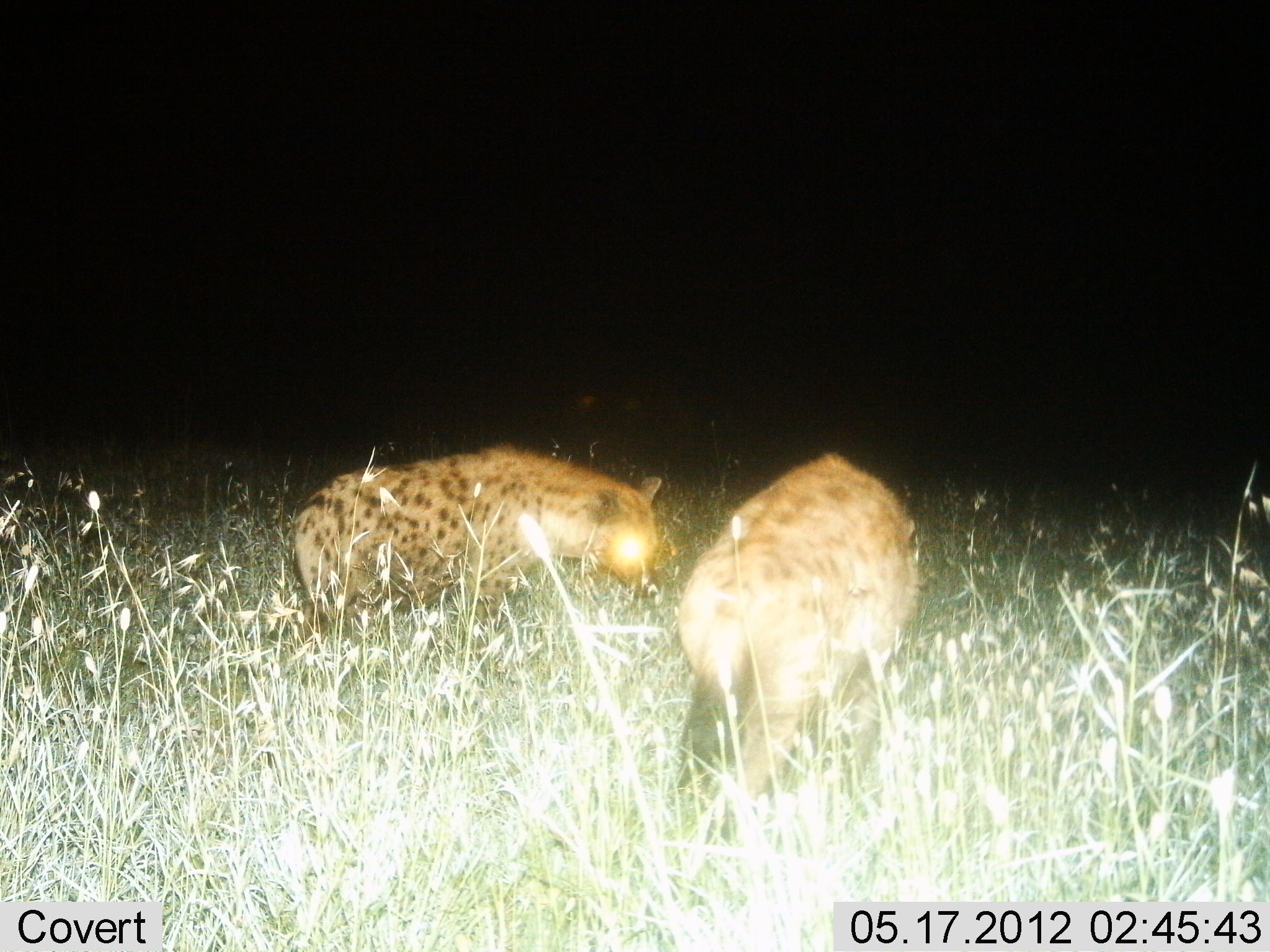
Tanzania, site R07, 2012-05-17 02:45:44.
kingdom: Animalia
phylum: Chordata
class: Mammalia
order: Carnivora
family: Hyaenidae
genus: Crocuta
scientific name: Crocuta crocuta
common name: spotted hyena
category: hyenaspotted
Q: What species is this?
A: Hyenaspotted (spotted hyena) (Crocuta crocuta).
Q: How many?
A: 2.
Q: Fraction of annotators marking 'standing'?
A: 70%.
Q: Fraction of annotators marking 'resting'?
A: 0%.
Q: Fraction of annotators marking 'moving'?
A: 50%.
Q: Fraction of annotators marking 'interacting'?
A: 0%.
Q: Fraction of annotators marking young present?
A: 0%.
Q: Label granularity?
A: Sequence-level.